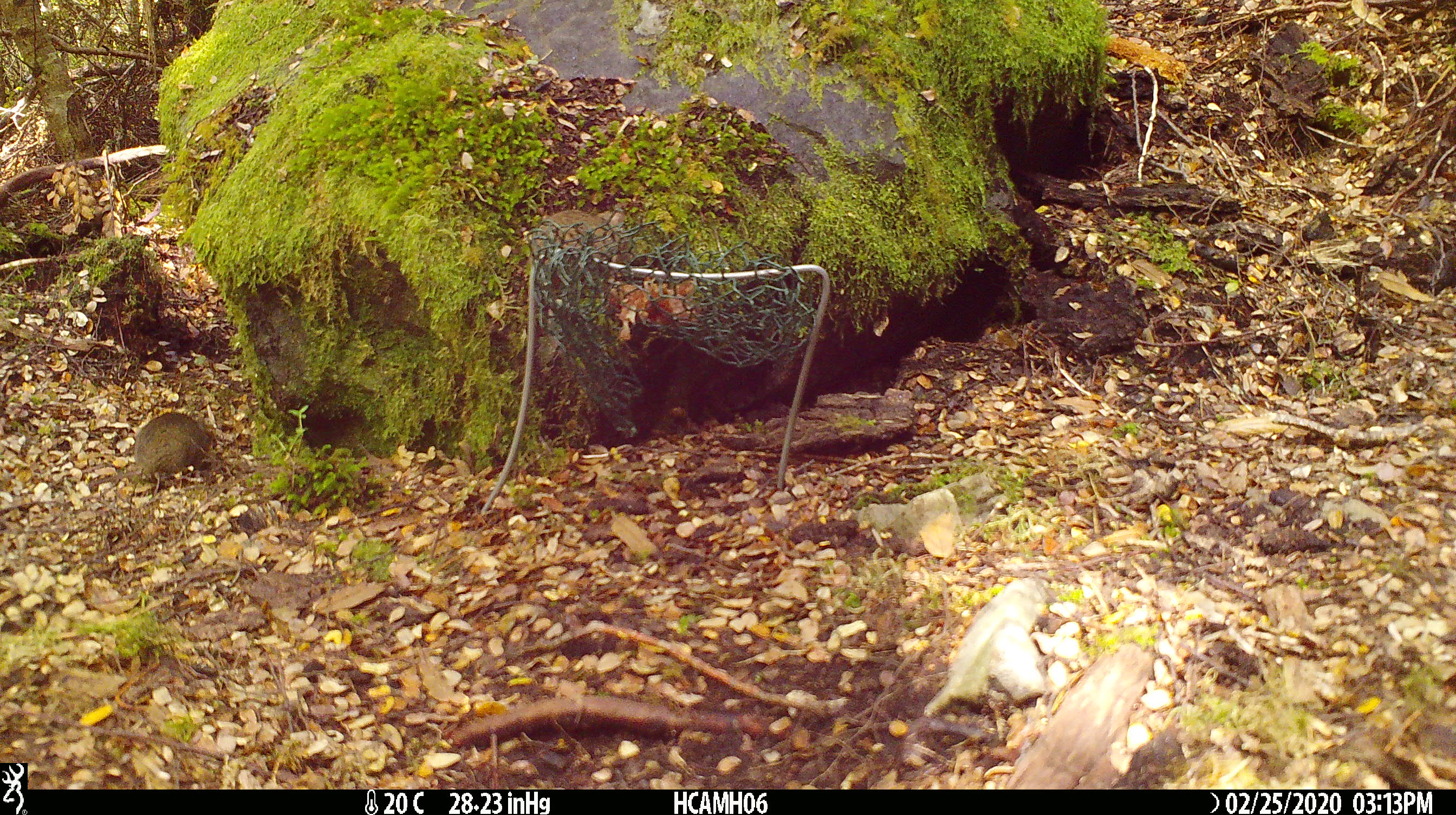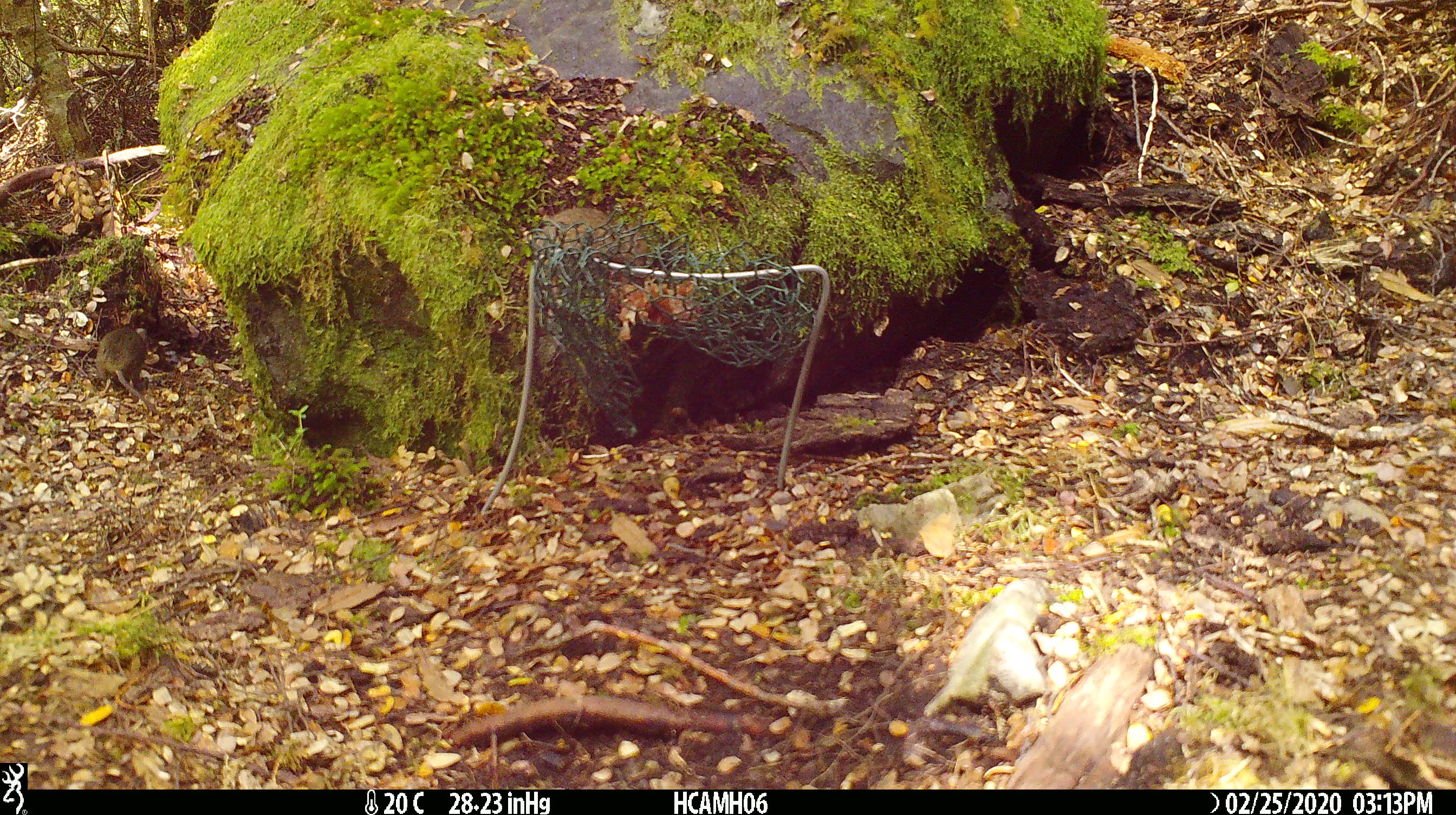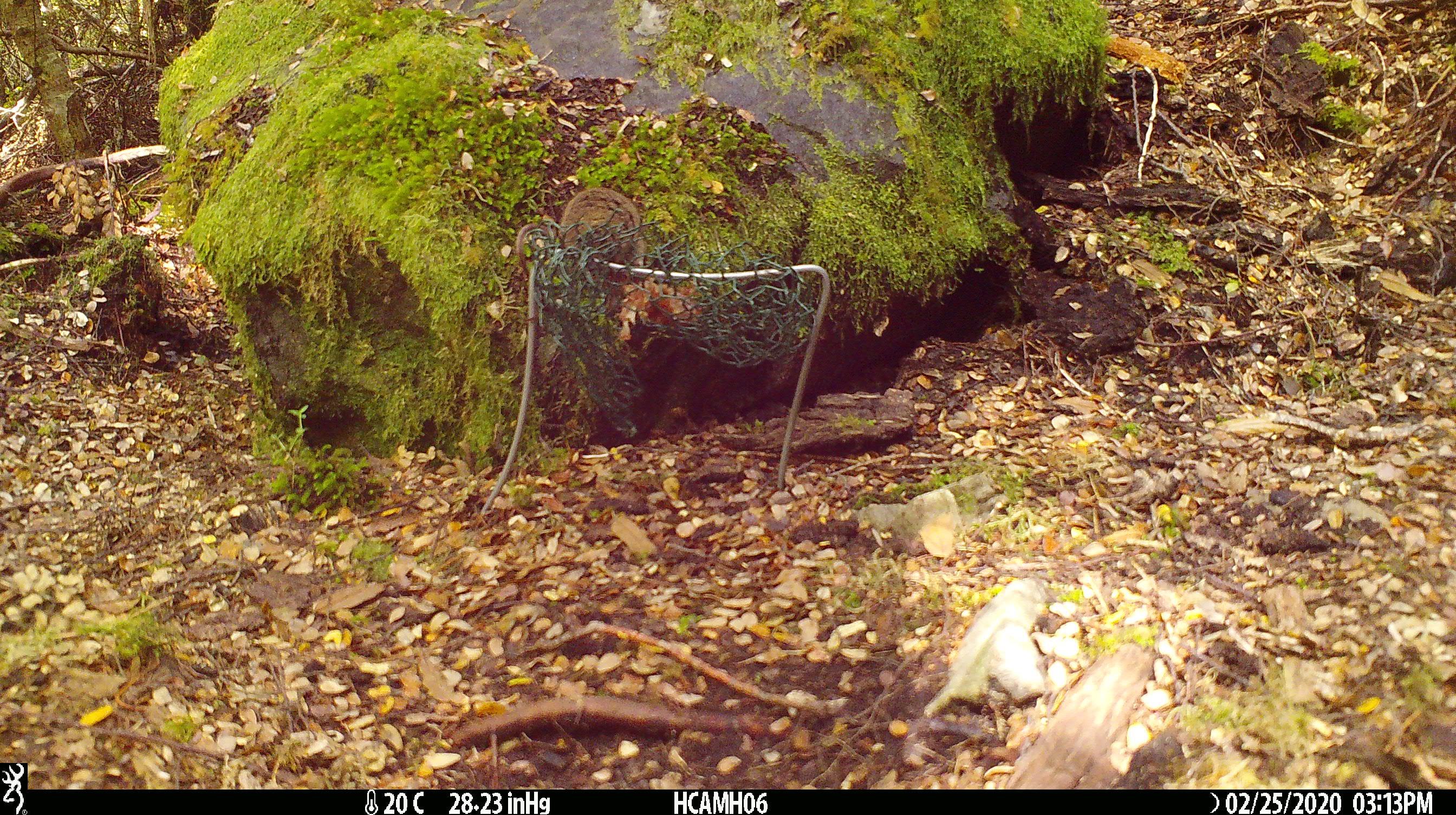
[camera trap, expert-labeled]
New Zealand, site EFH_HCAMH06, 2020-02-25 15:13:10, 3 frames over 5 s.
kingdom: Animalia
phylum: Chordata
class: Mammalia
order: Rodentia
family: Muridae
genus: Mus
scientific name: Mus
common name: mouse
Mouse (Mus).